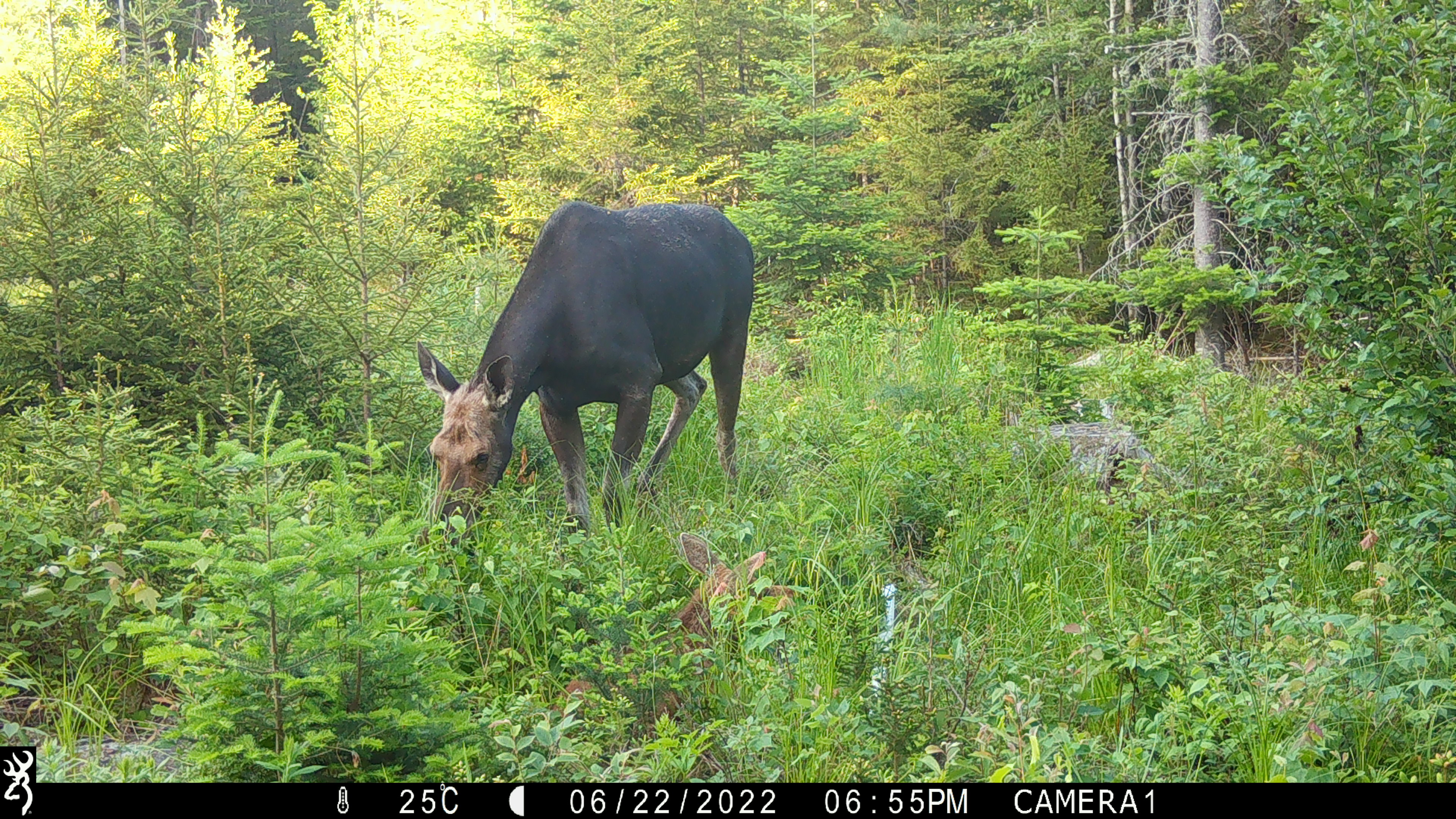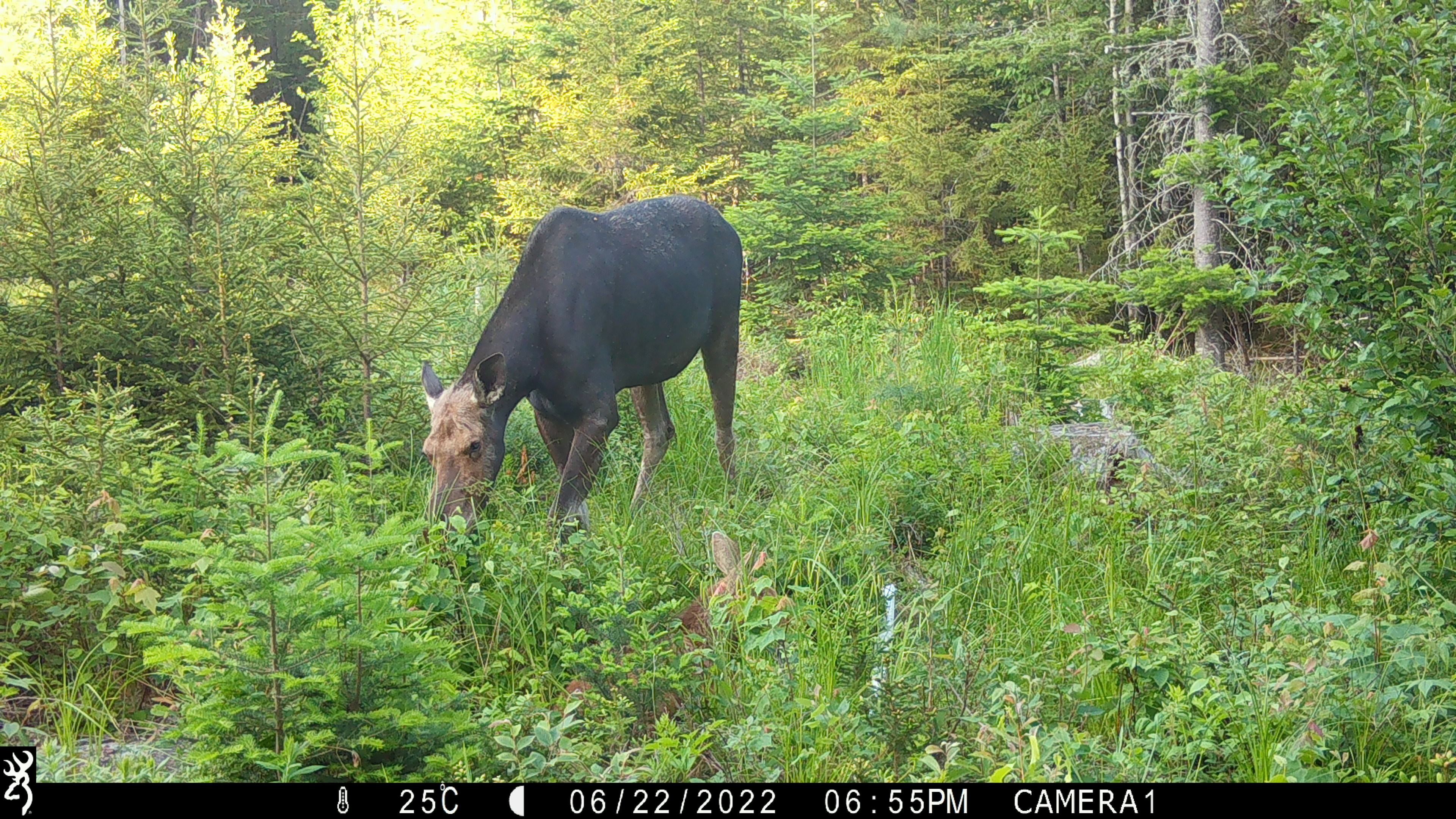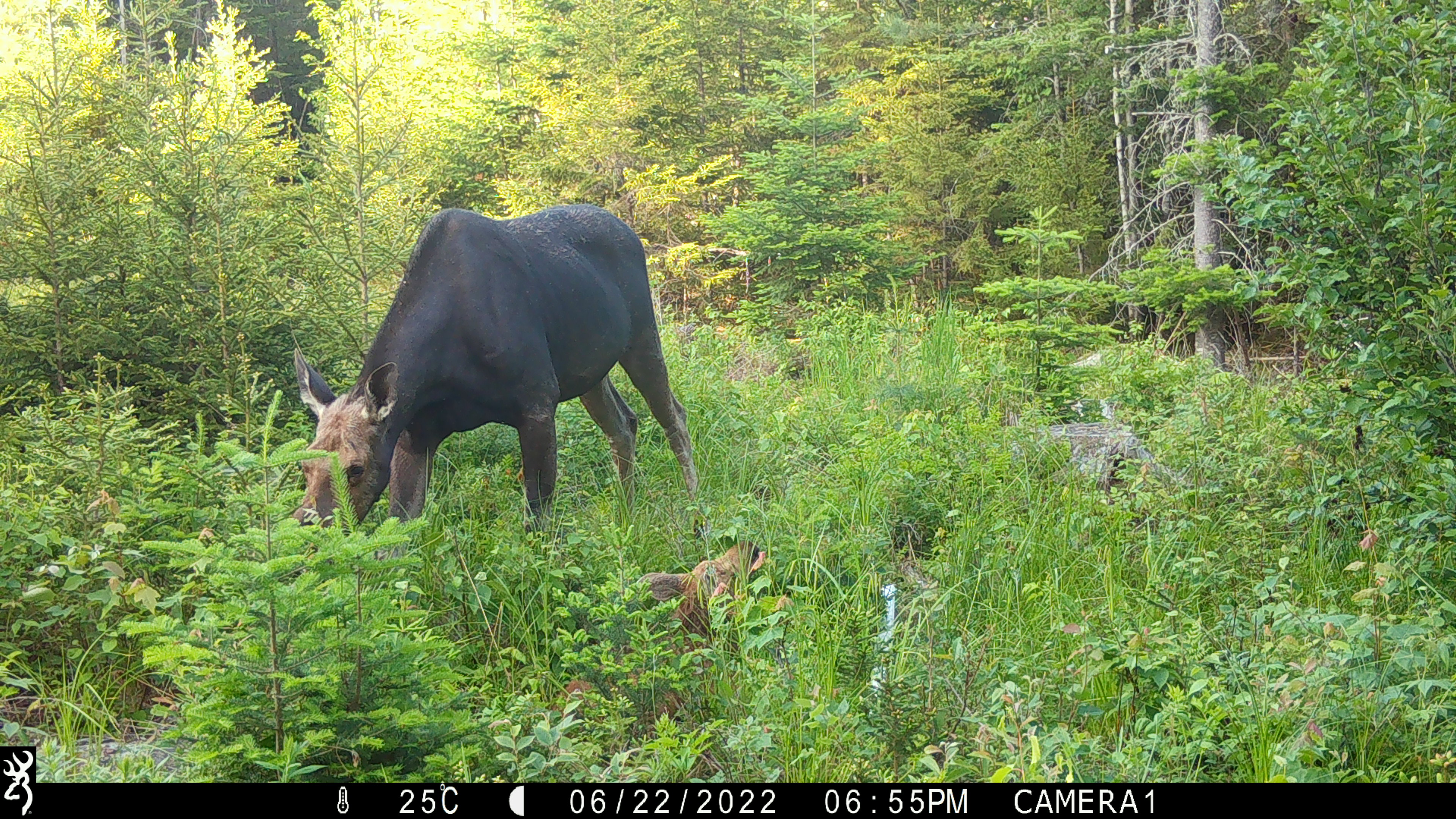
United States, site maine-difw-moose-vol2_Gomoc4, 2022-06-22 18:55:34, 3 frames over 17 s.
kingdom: Animalia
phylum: Chordata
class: Mammalia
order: Artiodactyla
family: Cervidae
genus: Alces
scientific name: Alces alces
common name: moose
Moose (Alces alces).